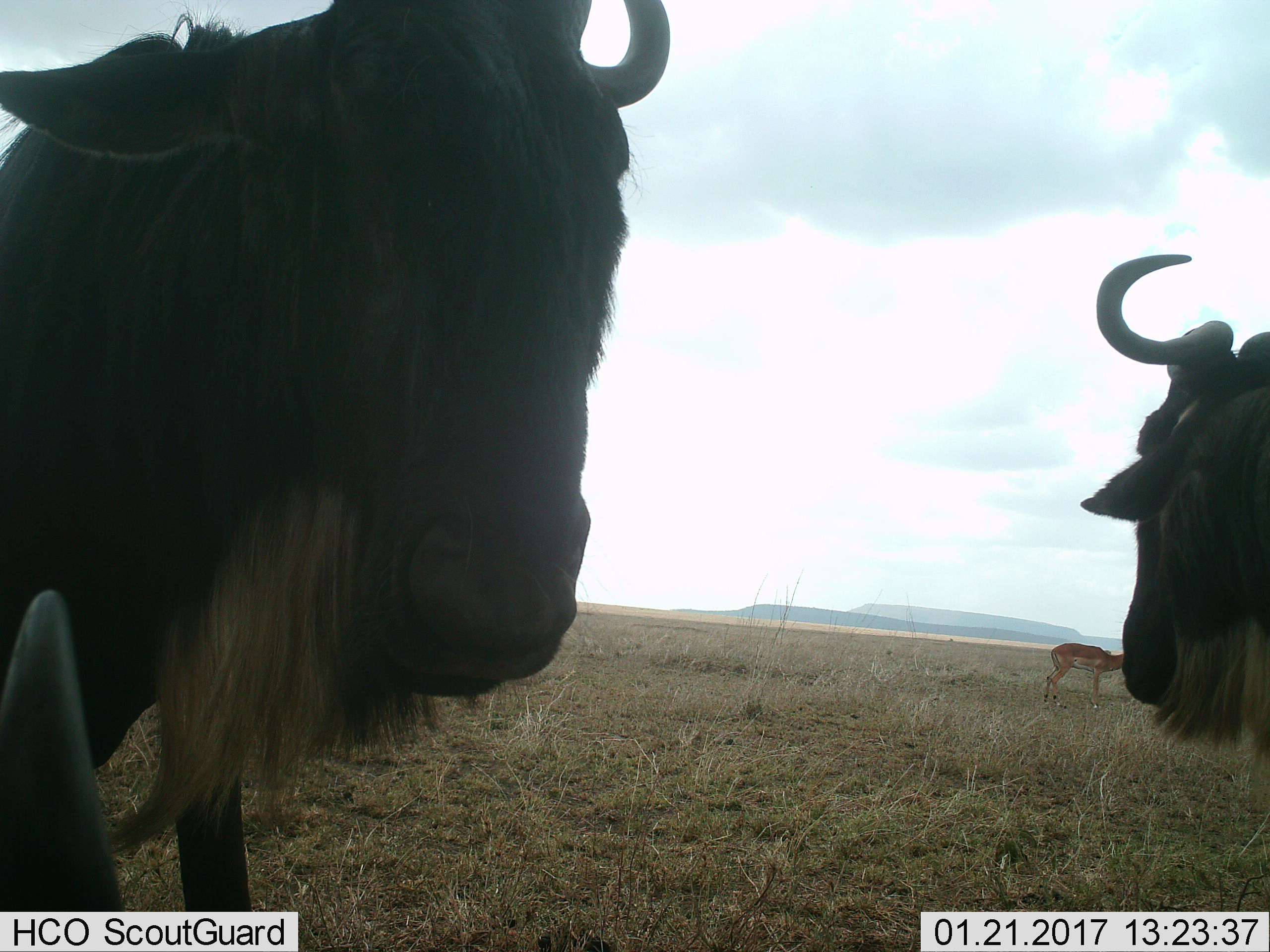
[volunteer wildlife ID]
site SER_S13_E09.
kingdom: Animalia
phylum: Chordata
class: Mammalia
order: Artiodactyla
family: Bovidae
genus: Aepyceros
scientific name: Aepyceros melampus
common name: impala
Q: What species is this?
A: Impala (Aepyceros melampus).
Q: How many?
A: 1.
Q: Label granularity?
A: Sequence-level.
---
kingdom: Animalia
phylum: Chordata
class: Mammalia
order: Artiodactyla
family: Bovidae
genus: Connochaetes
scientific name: Connochaetes taurinus taurinus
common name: blue wildebeest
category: wildebeestblue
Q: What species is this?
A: Wildebeestblue (blue wildebeest) (Connochaetes taurinus taurinus).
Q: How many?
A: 3.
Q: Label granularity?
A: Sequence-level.